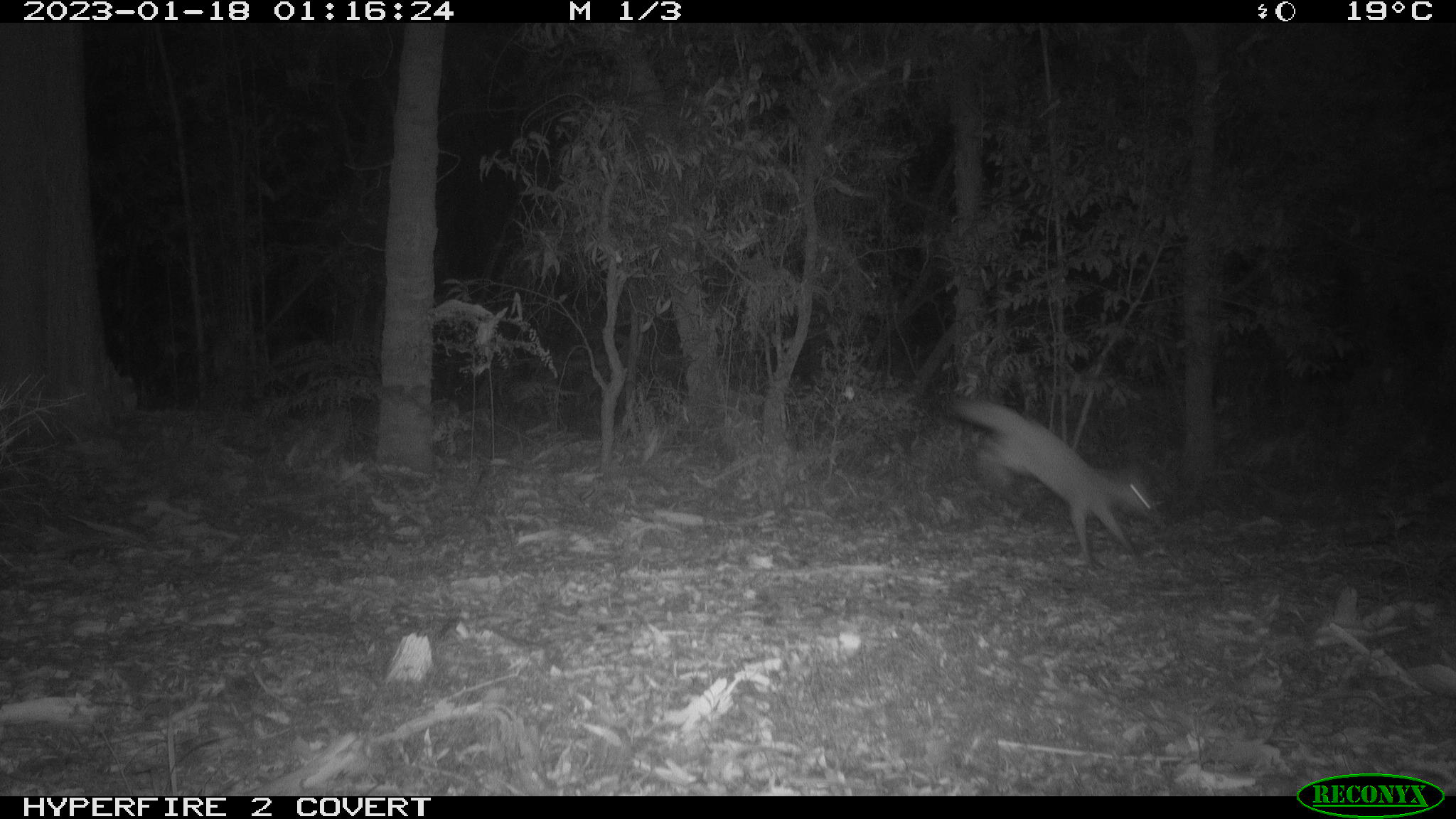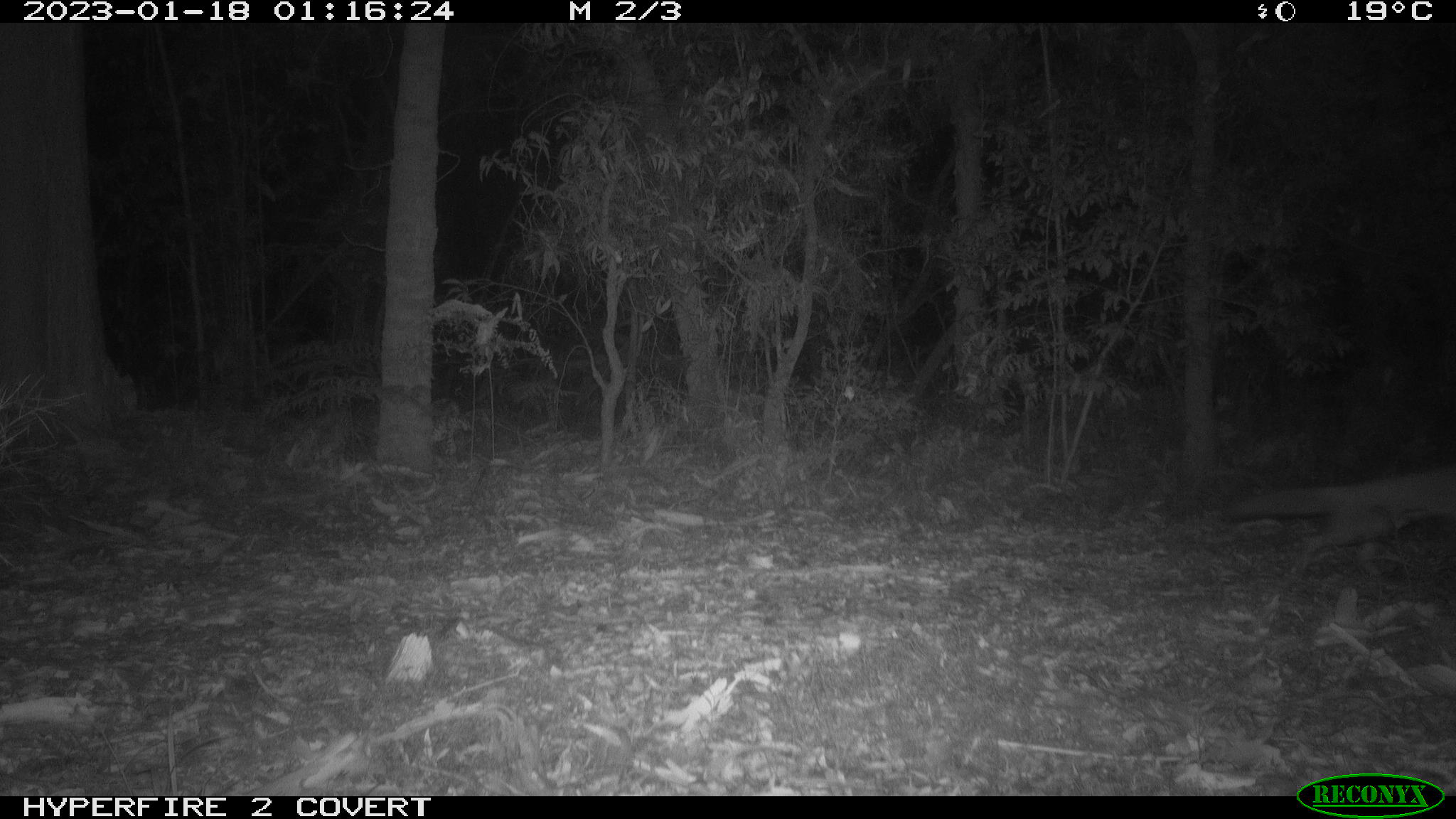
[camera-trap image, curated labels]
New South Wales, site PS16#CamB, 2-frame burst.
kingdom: Animalia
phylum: Chordata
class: Mammalia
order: Carnivora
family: Canidae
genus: Vulpes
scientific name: Vulpes vulpes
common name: red fox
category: fox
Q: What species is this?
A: Fox (red fox) (Vulpes vulpes).